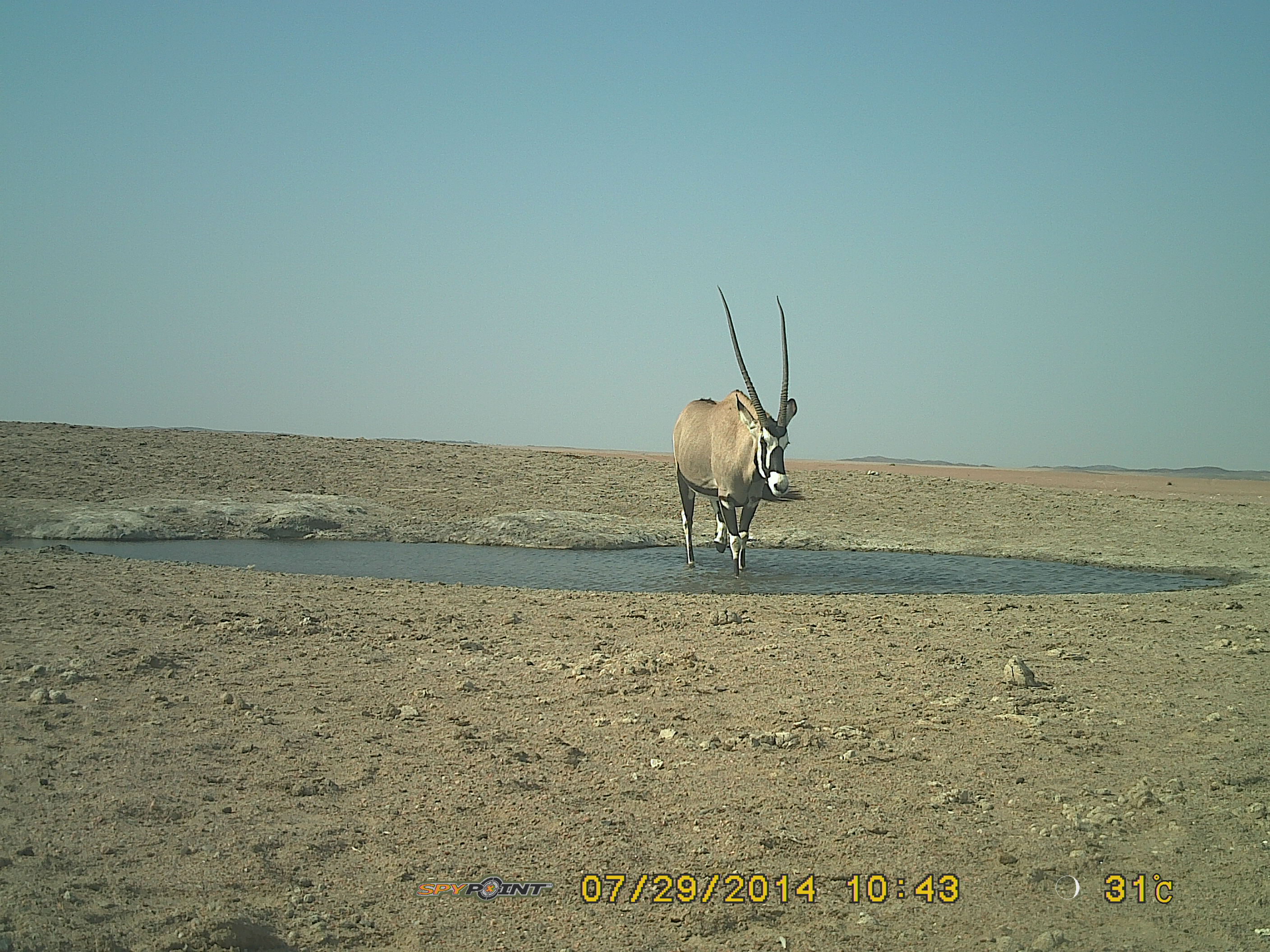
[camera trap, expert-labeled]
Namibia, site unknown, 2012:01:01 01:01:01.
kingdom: Animalia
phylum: Chordata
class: Mammalia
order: Artiodactyla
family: Bovidae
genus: Oryx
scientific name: Oryx gazella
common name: gemsbok